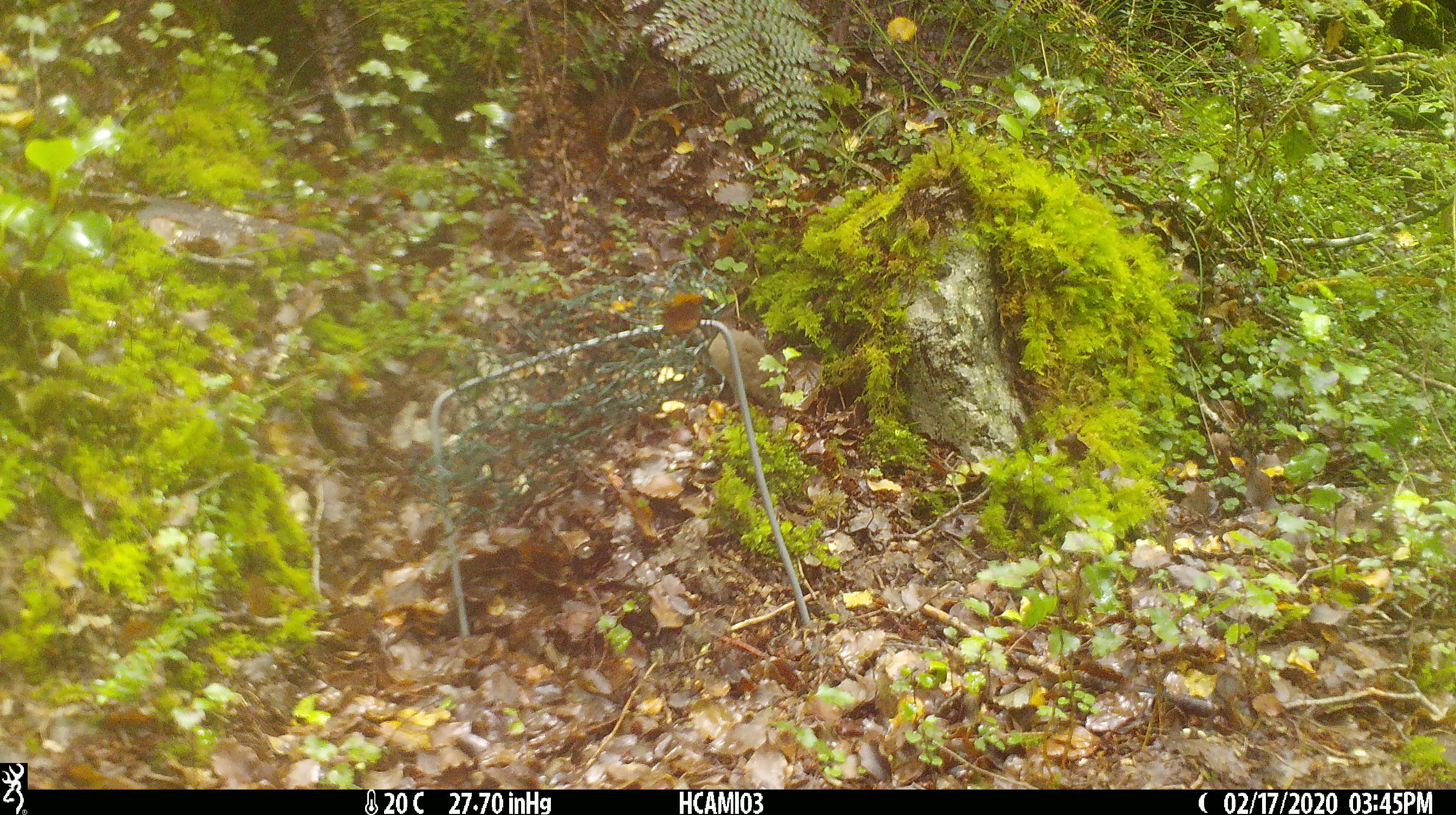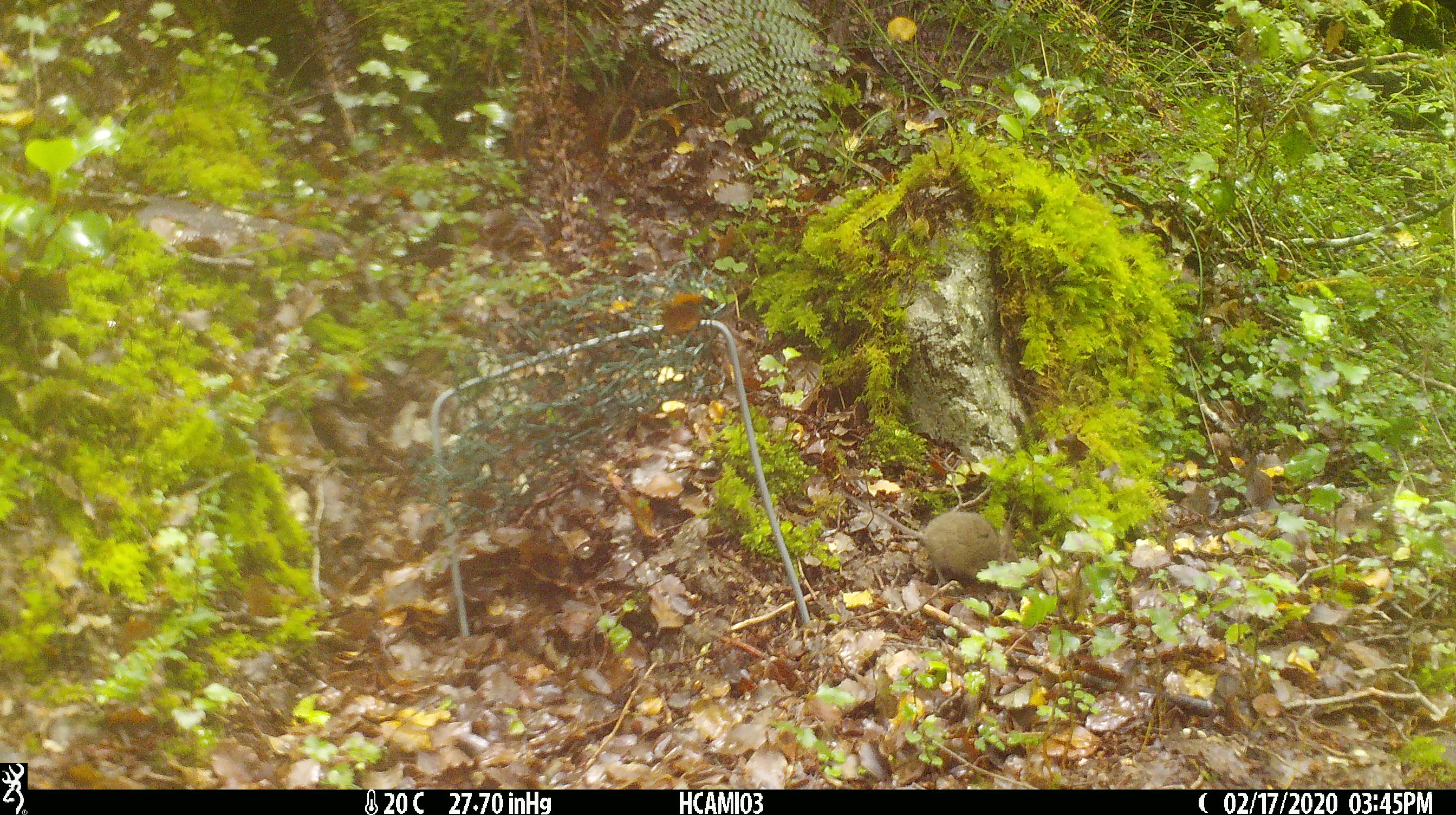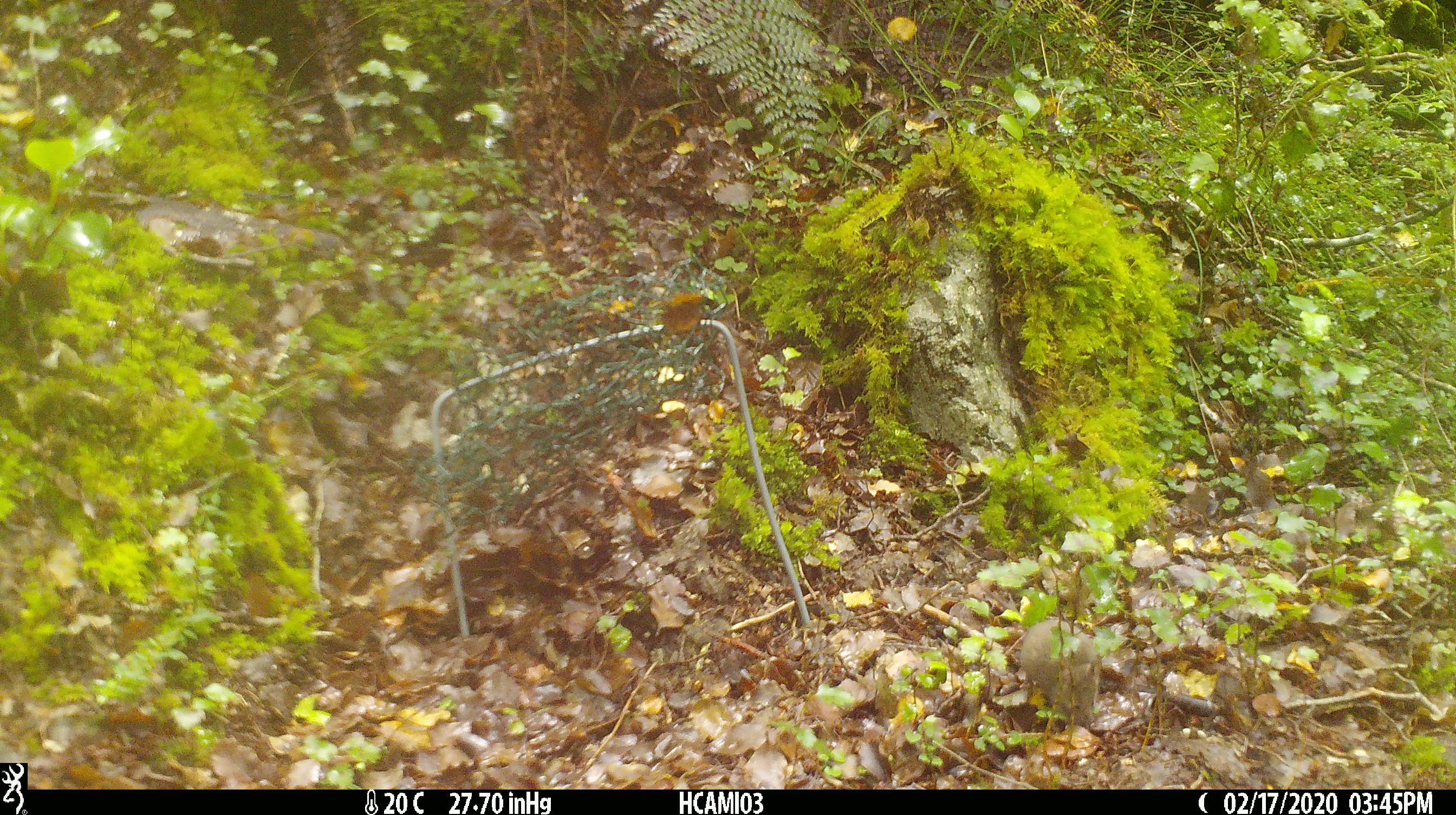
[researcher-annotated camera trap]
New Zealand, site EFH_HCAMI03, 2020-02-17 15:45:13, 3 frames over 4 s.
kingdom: Animalia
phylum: Chordata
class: Mammalia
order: Rodentia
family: Muridae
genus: Mus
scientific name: Mus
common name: mouse